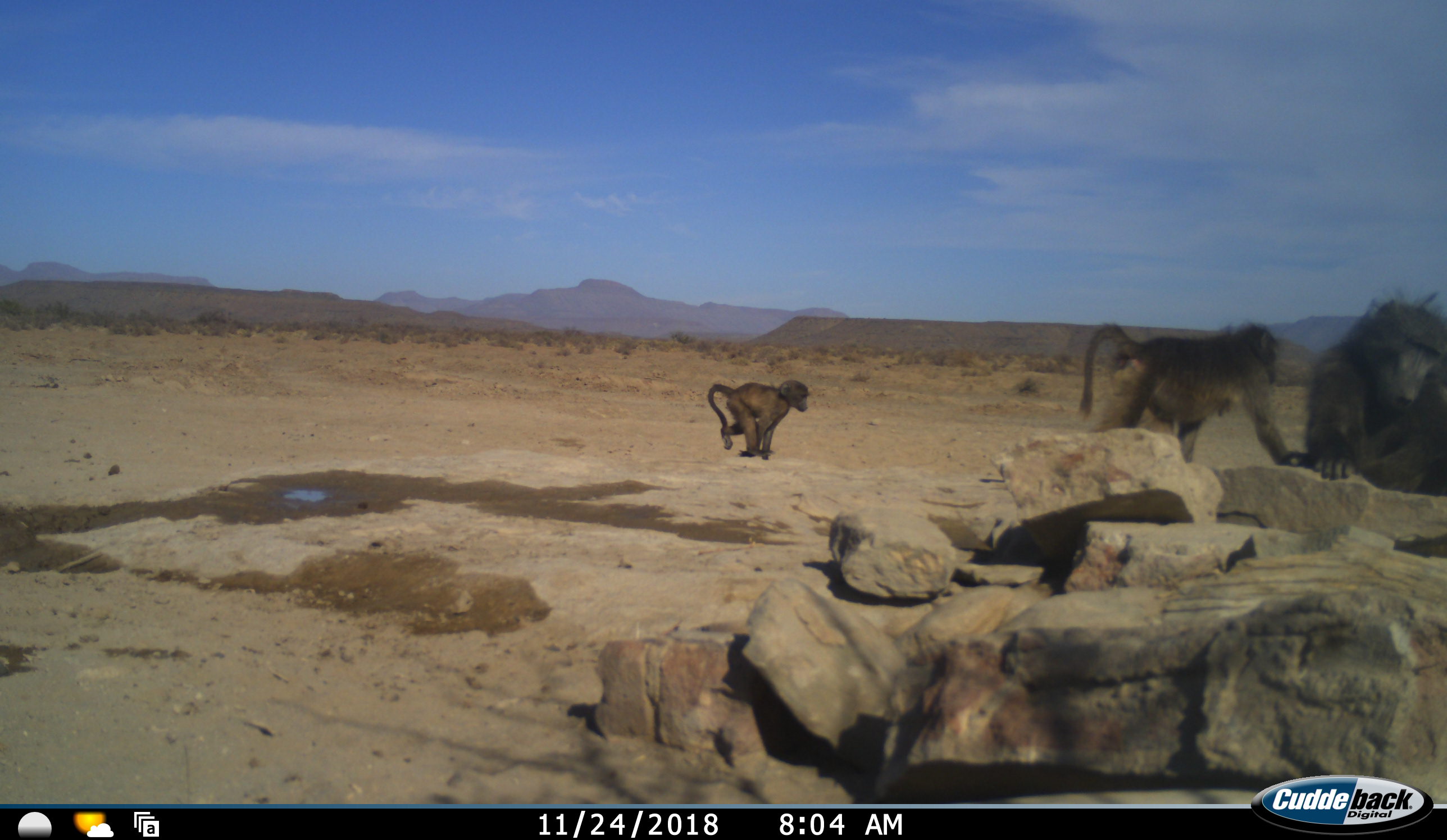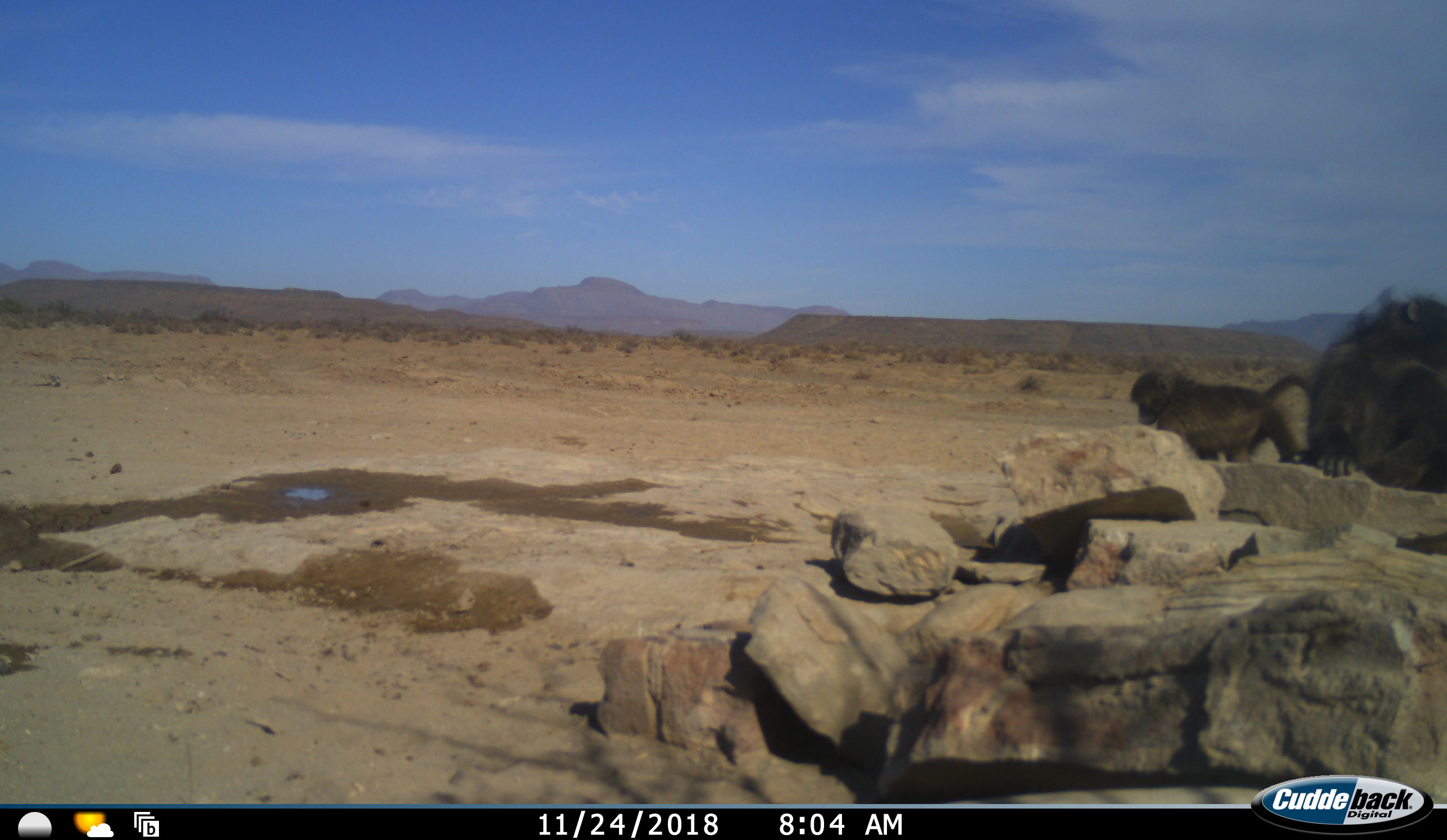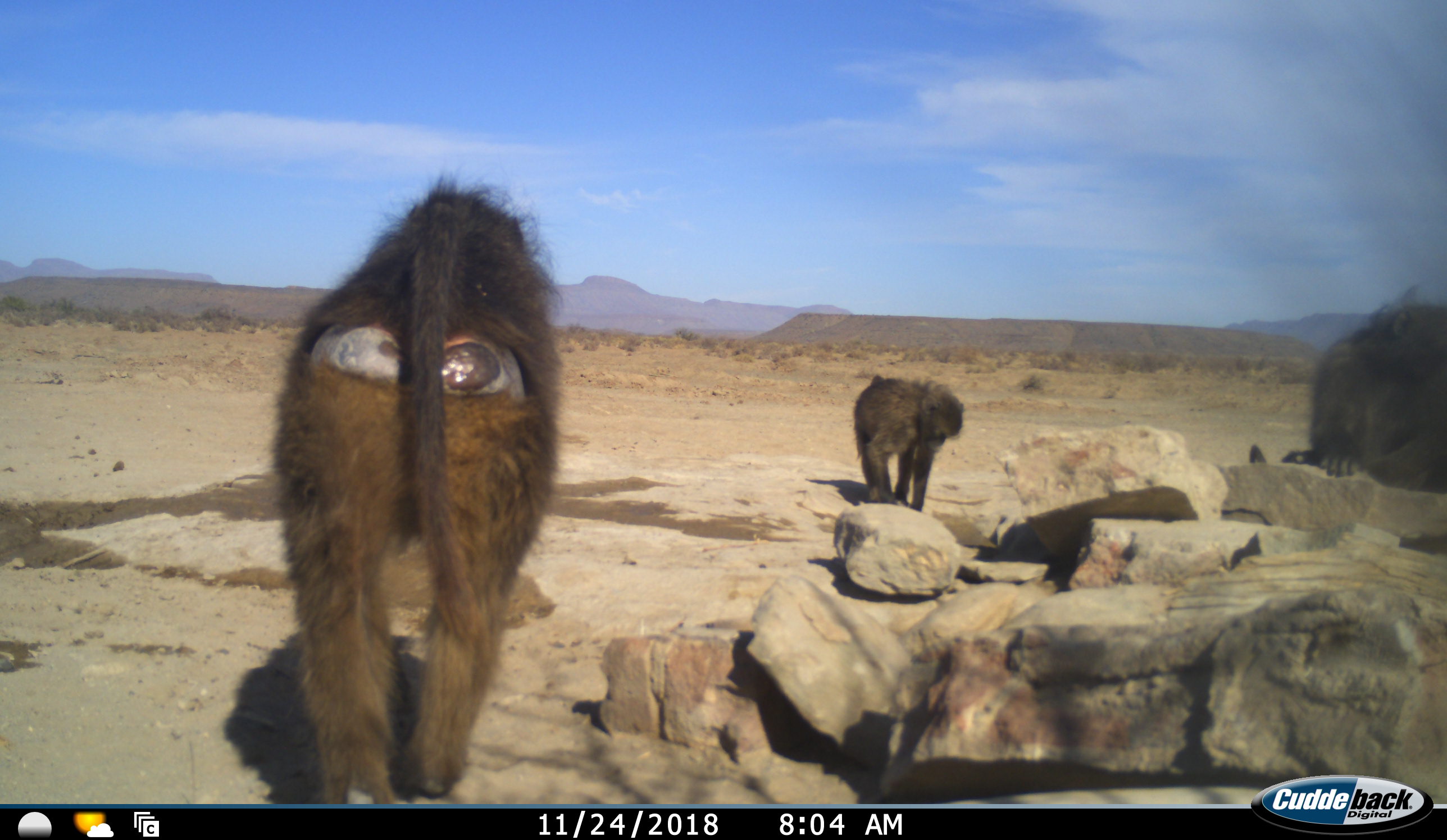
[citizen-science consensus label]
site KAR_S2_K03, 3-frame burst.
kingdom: Animalia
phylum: Chordata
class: Mammalia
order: Primates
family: Cercopithecidae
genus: Papio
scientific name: Papio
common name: baboon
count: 4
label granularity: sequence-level